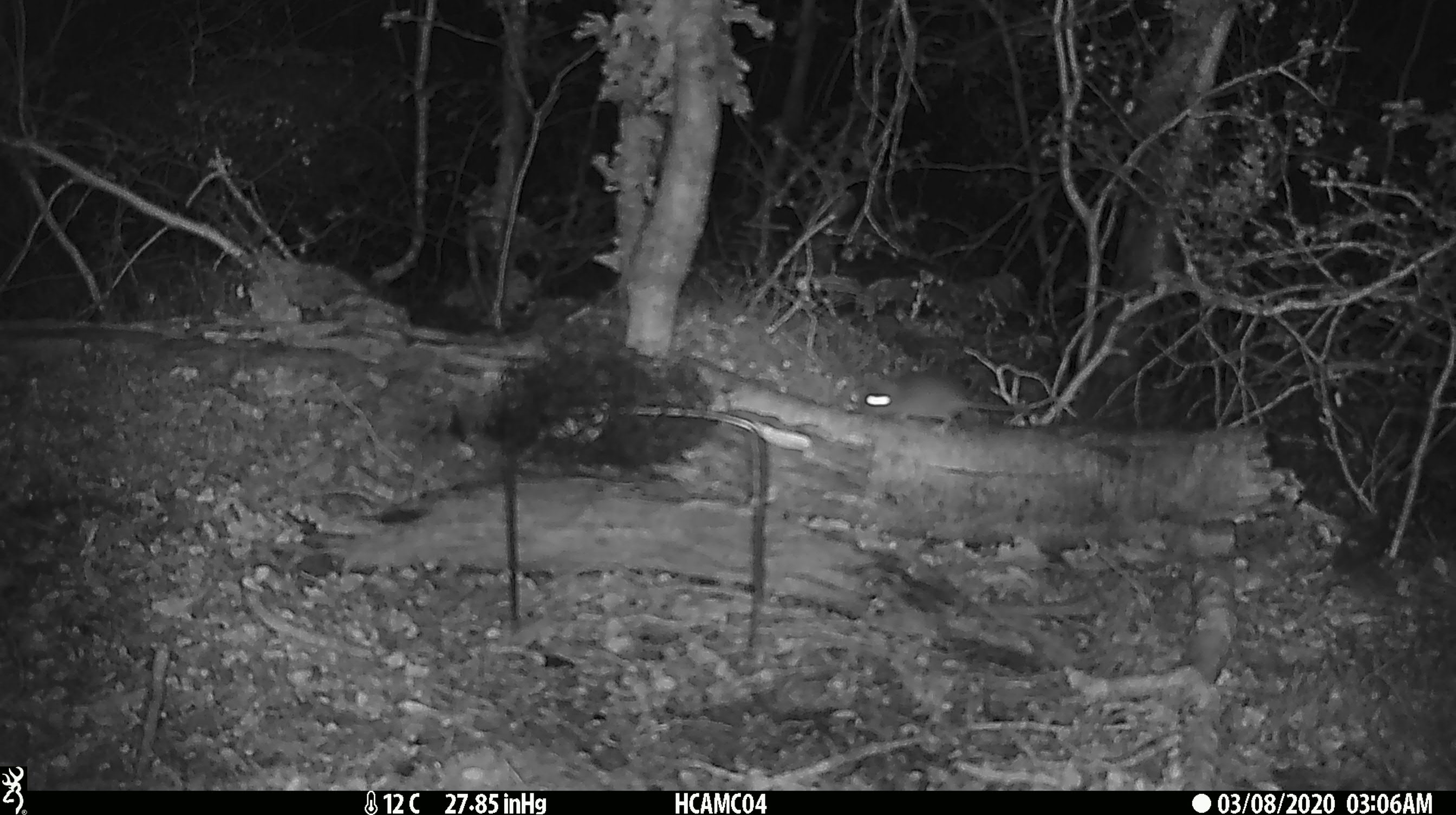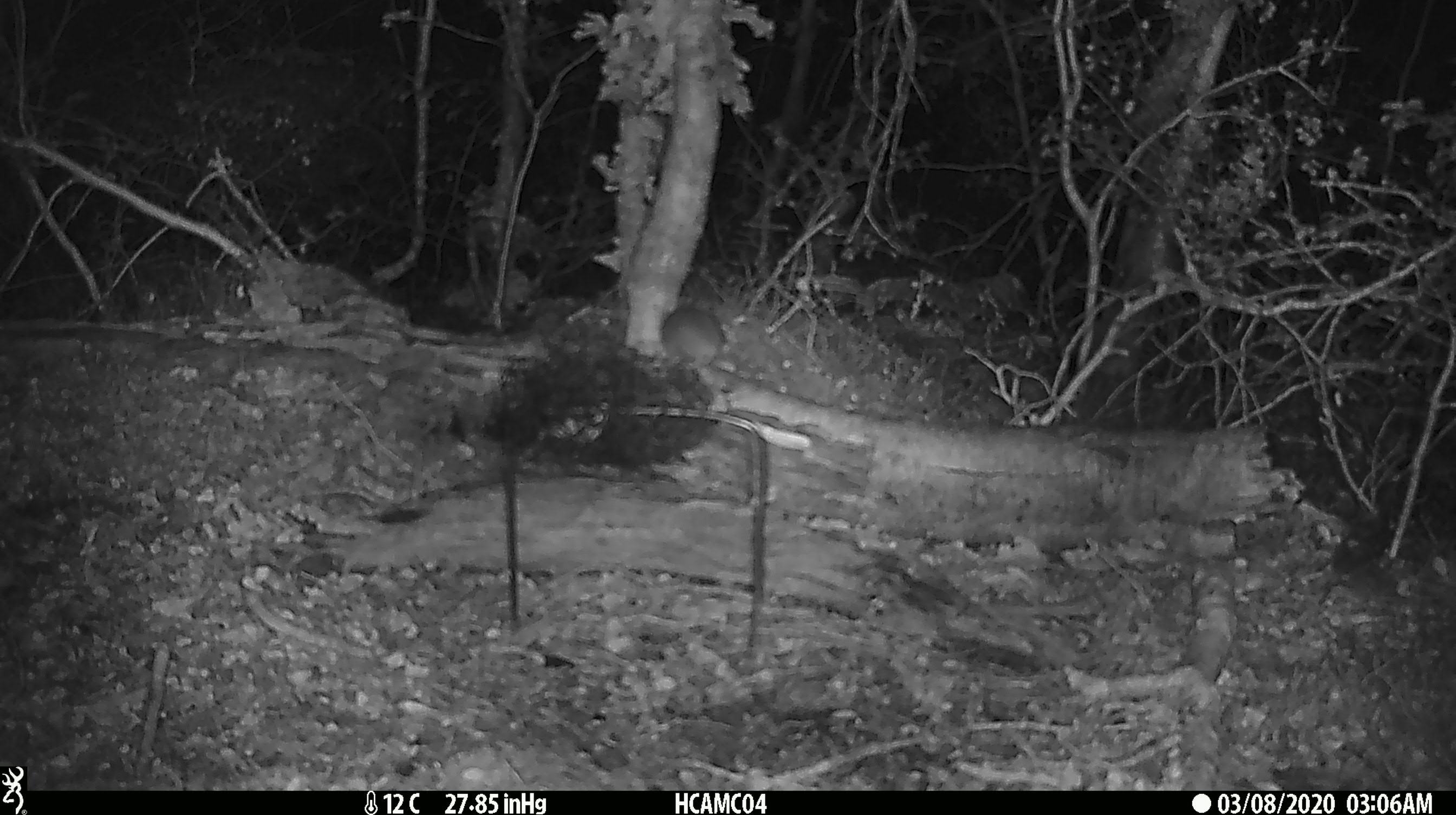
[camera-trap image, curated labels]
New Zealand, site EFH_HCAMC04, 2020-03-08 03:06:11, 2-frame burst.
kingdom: Animalia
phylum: Chordata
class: Mammalia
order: Rodentia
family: Muridae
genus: Mus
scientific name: Mus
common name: mouse